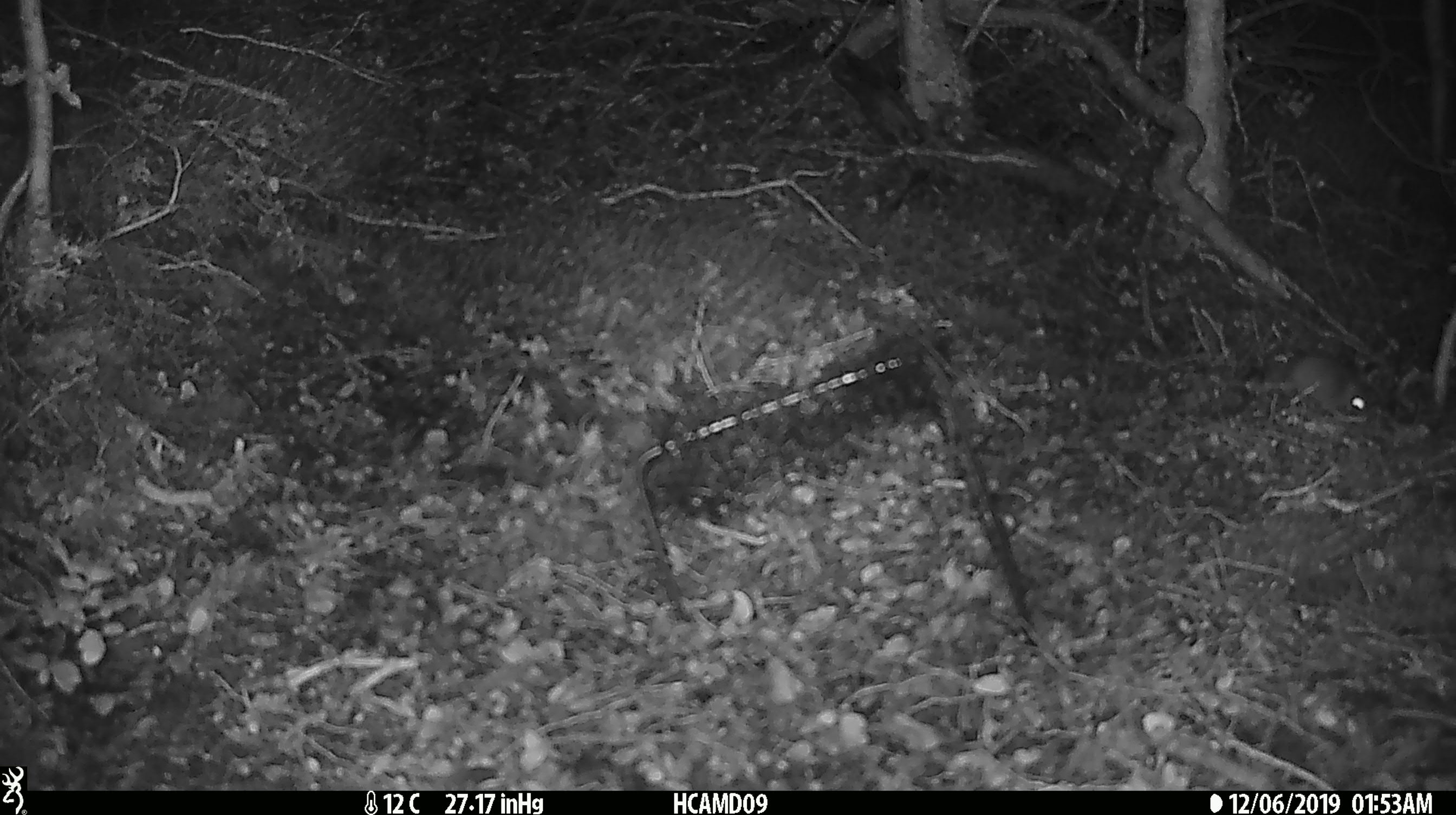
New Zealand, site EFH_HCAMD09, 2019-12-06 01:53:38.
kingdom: Animalia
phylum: Chordata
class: Mammalia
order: Rodentia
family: Muridae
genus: Mus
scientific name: Mus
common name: mouse